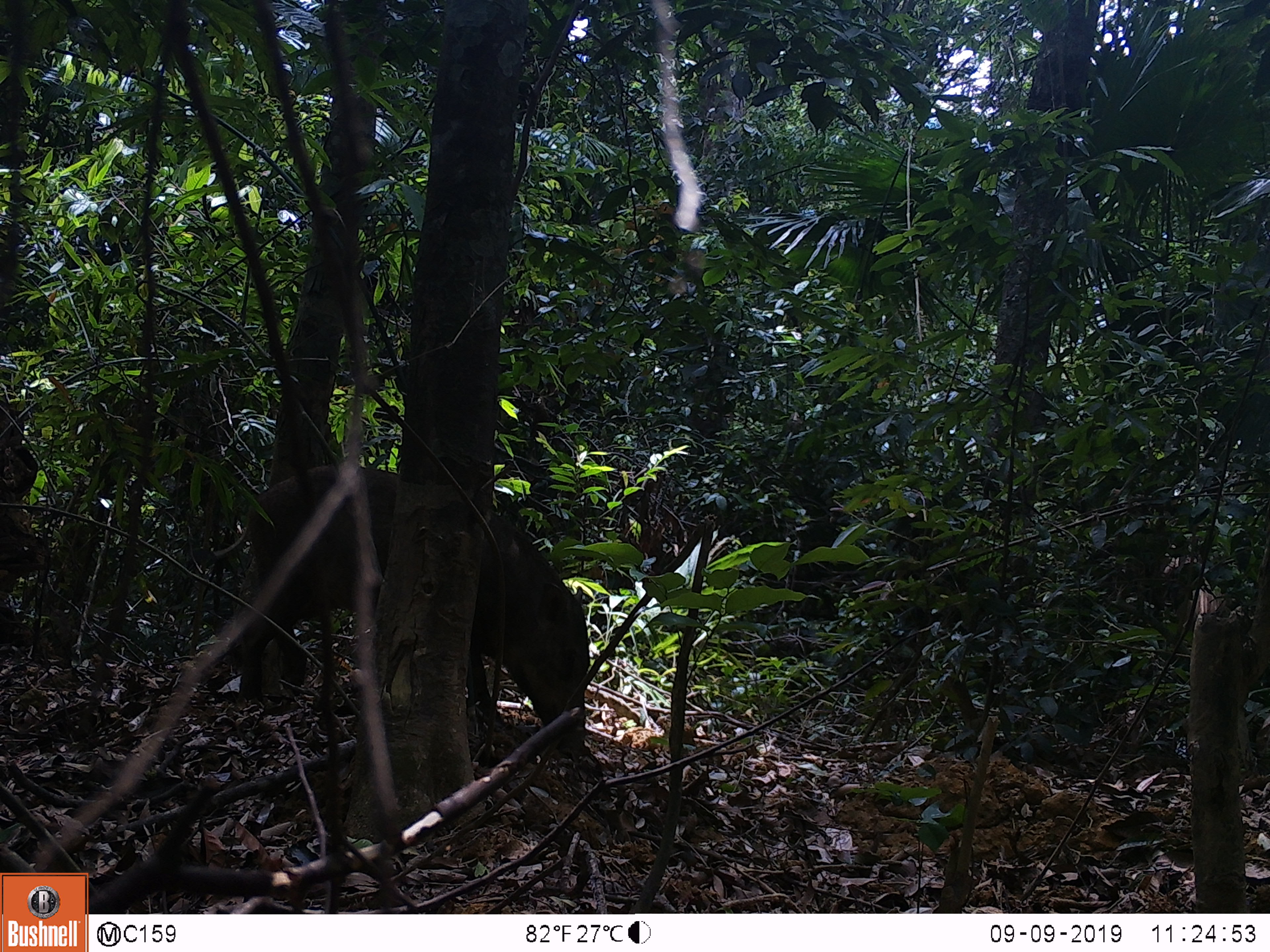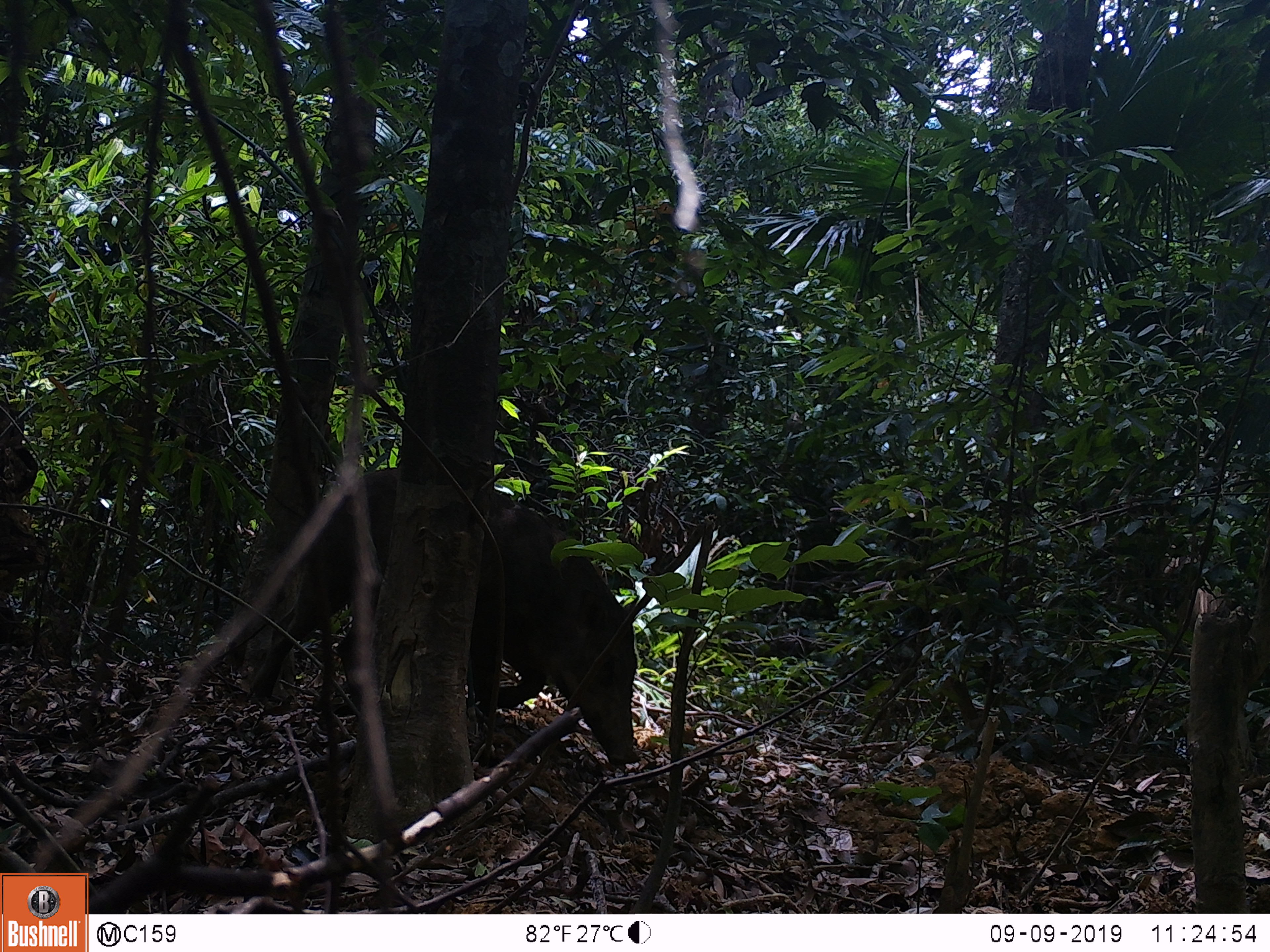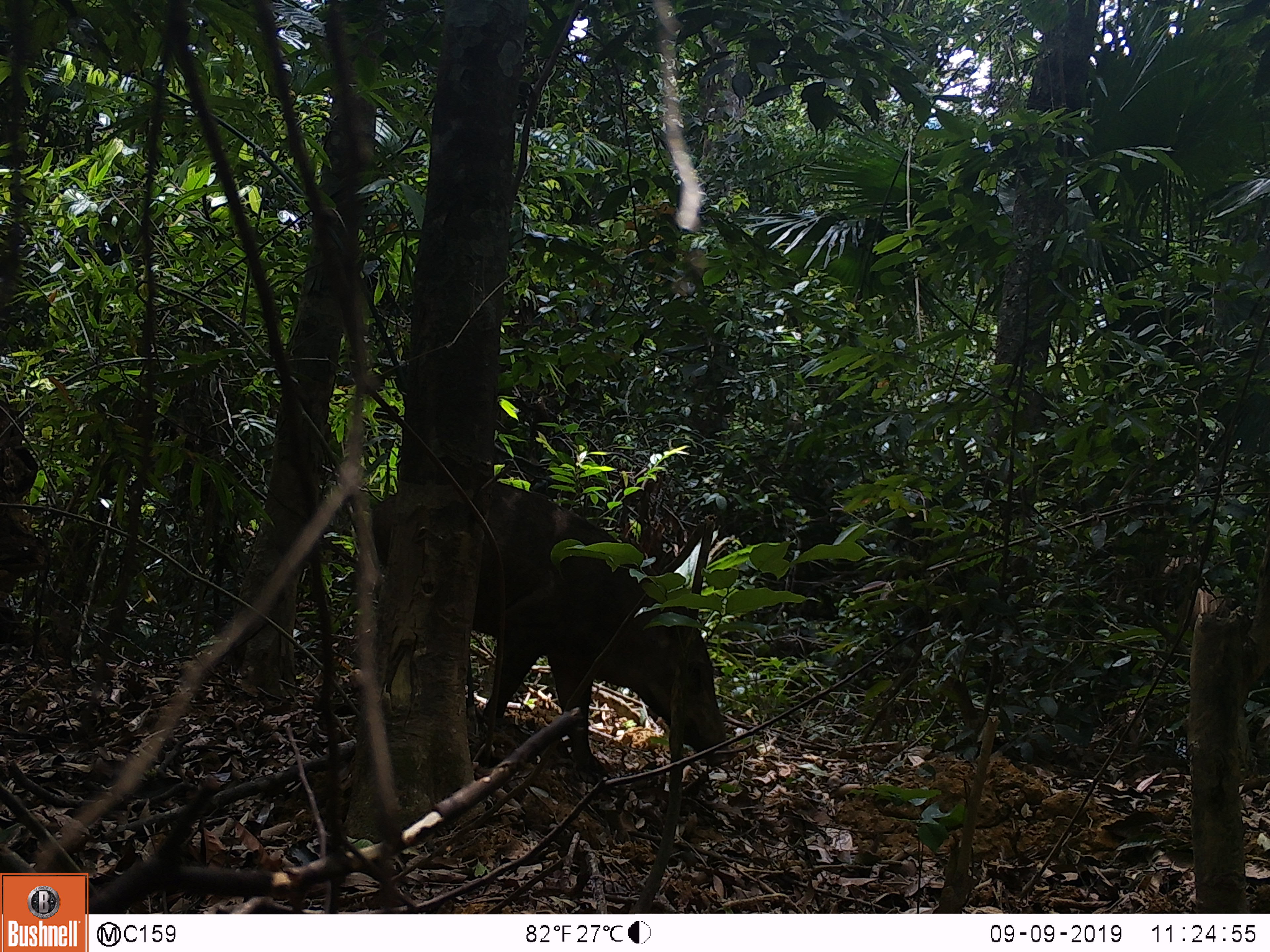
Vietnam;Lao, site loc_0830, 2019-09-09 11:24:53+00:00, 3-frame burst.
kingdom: Animalia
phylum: Chordata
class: Mammalia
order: Artiodactyla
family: Suidae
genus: Sus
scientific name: Sus scrofa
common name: eurasian wild pig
Eurasian wild pig (Sus scrofa). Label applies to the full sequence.